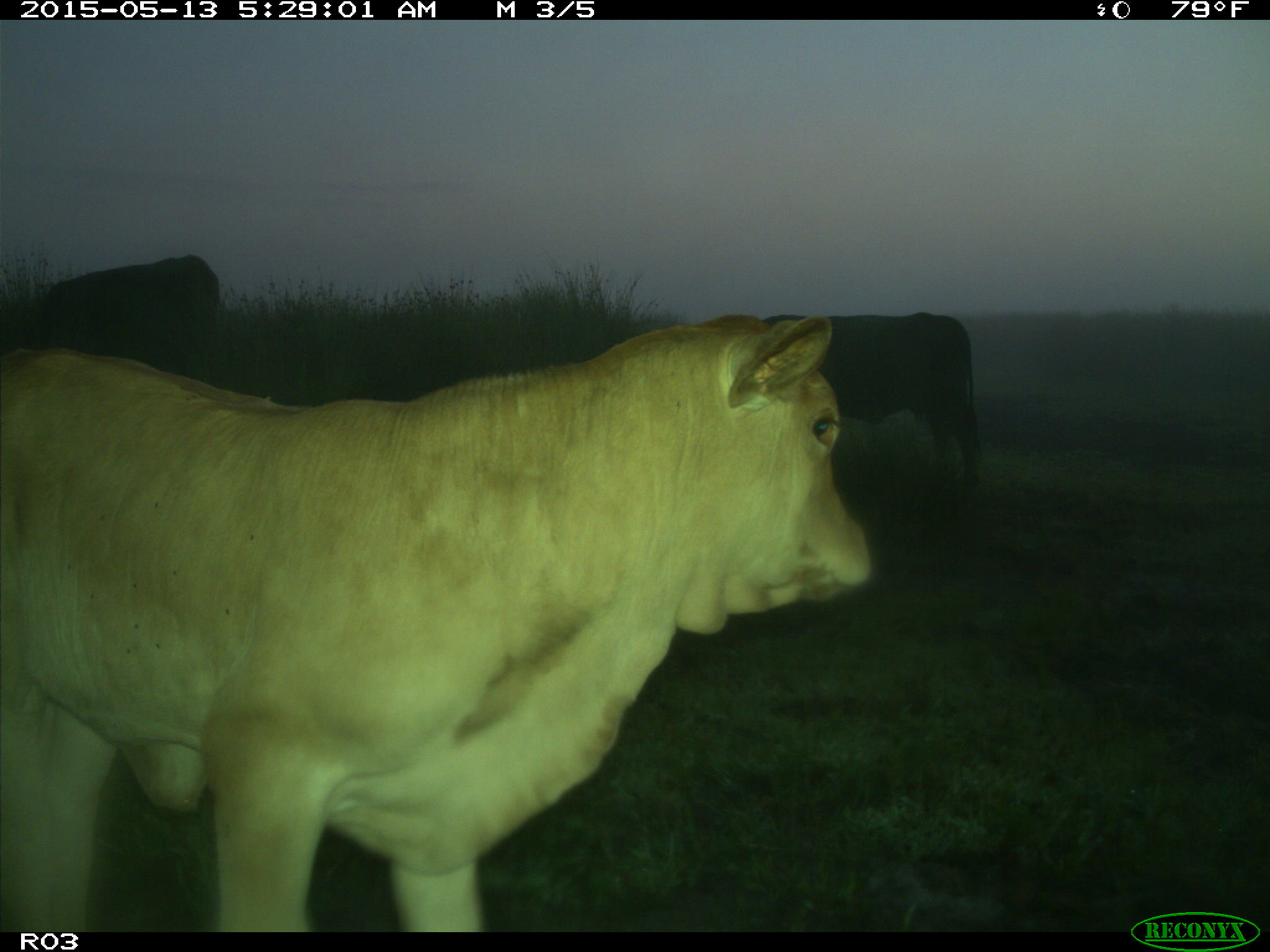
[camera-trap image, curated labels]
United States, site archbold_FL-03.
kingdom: Animalia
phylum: Chordata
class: Mammalia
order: Artiodactyla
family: Bovidae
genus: Bos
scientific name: Bos taurus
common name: domestic cow